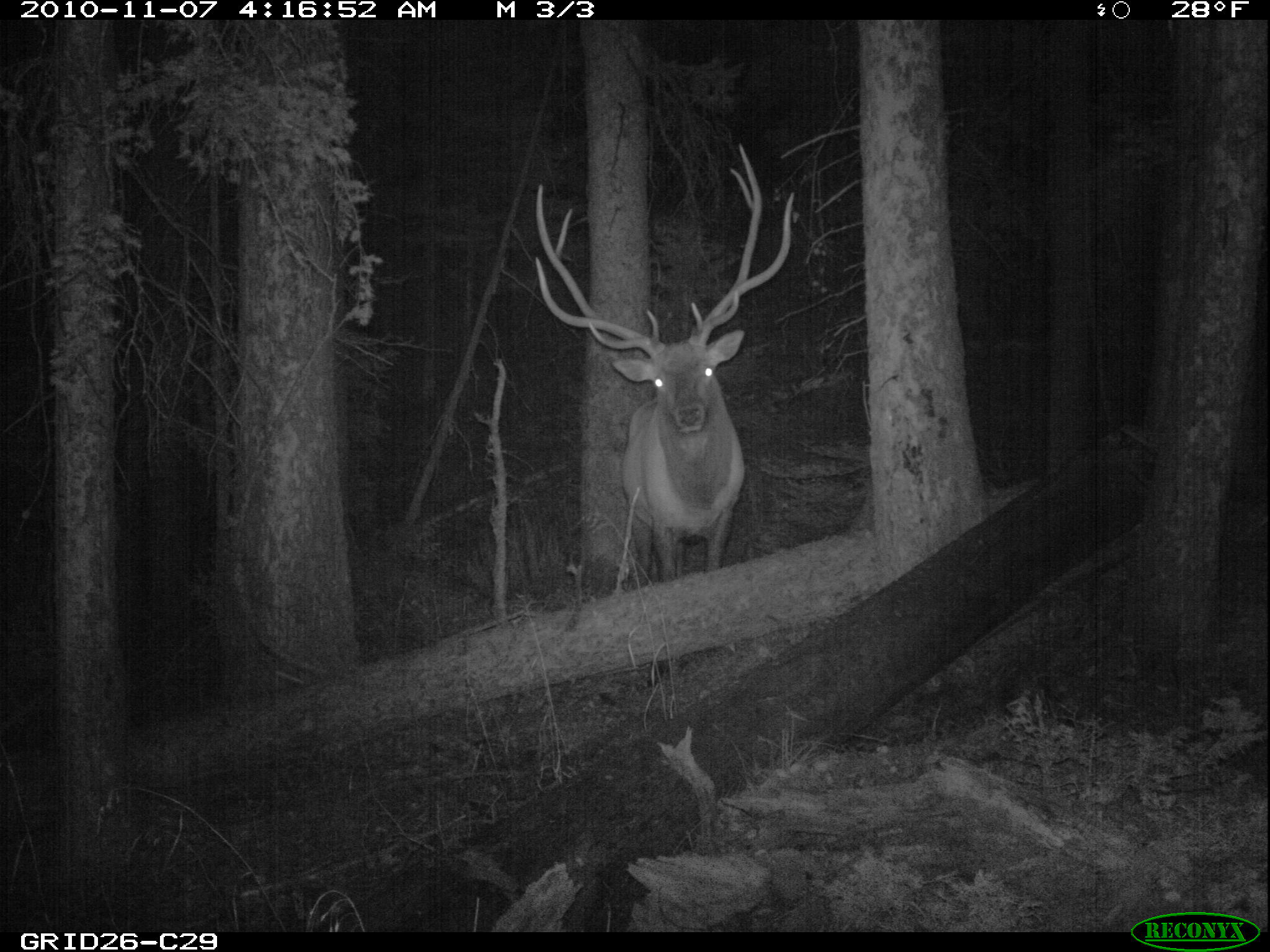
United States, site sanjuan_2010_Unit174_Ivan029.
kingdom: Animalia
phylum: Chordata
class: Mammalia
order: Artiodactyla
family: Cervidae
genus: Cervus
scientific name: Cervus elaphus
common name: red deer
Cervus elaphus (red deer).